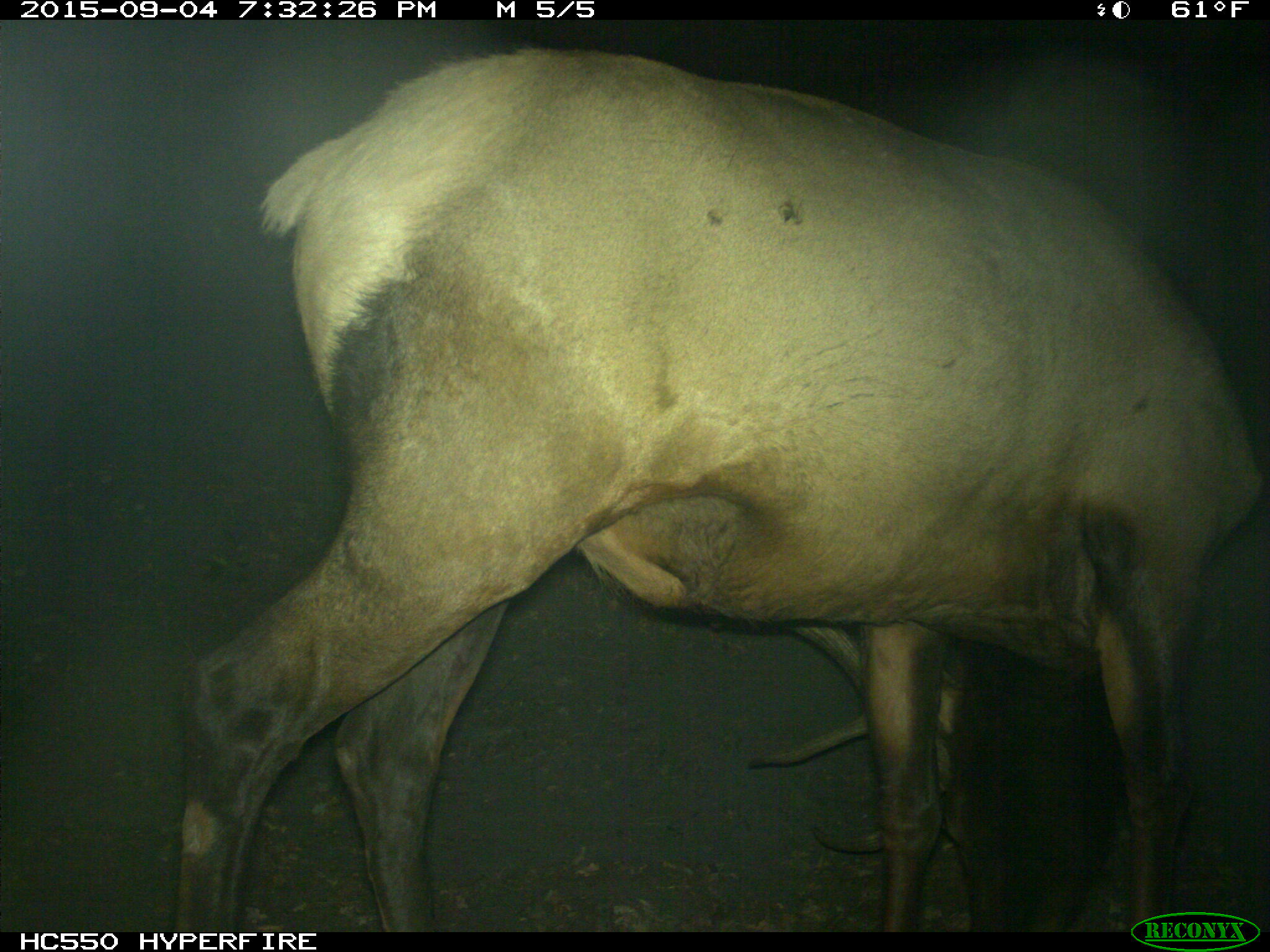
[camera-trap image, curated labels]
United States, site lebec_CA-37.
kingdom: Animalia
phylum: Chordata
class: Mammalia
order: Artiodactyla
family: Cervidae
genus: Cervus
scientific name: Cervus canadensis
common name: elk